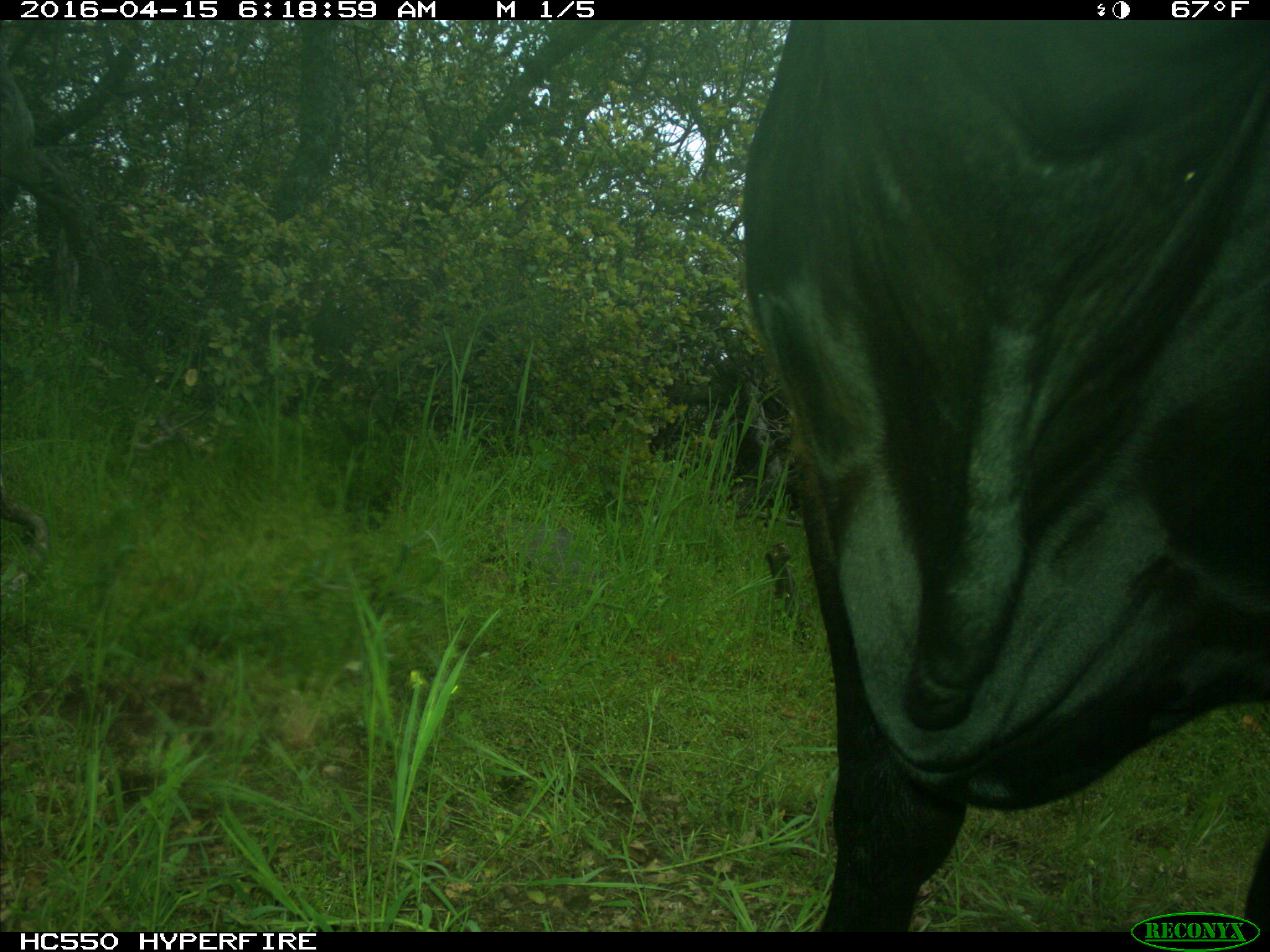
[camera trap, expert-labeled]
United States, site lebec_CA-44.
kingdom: Animalia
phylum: Chordata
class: Mammalia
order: Artiodactyla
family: Bovidae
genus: Bos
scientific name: Bos taurus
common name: domestic cow